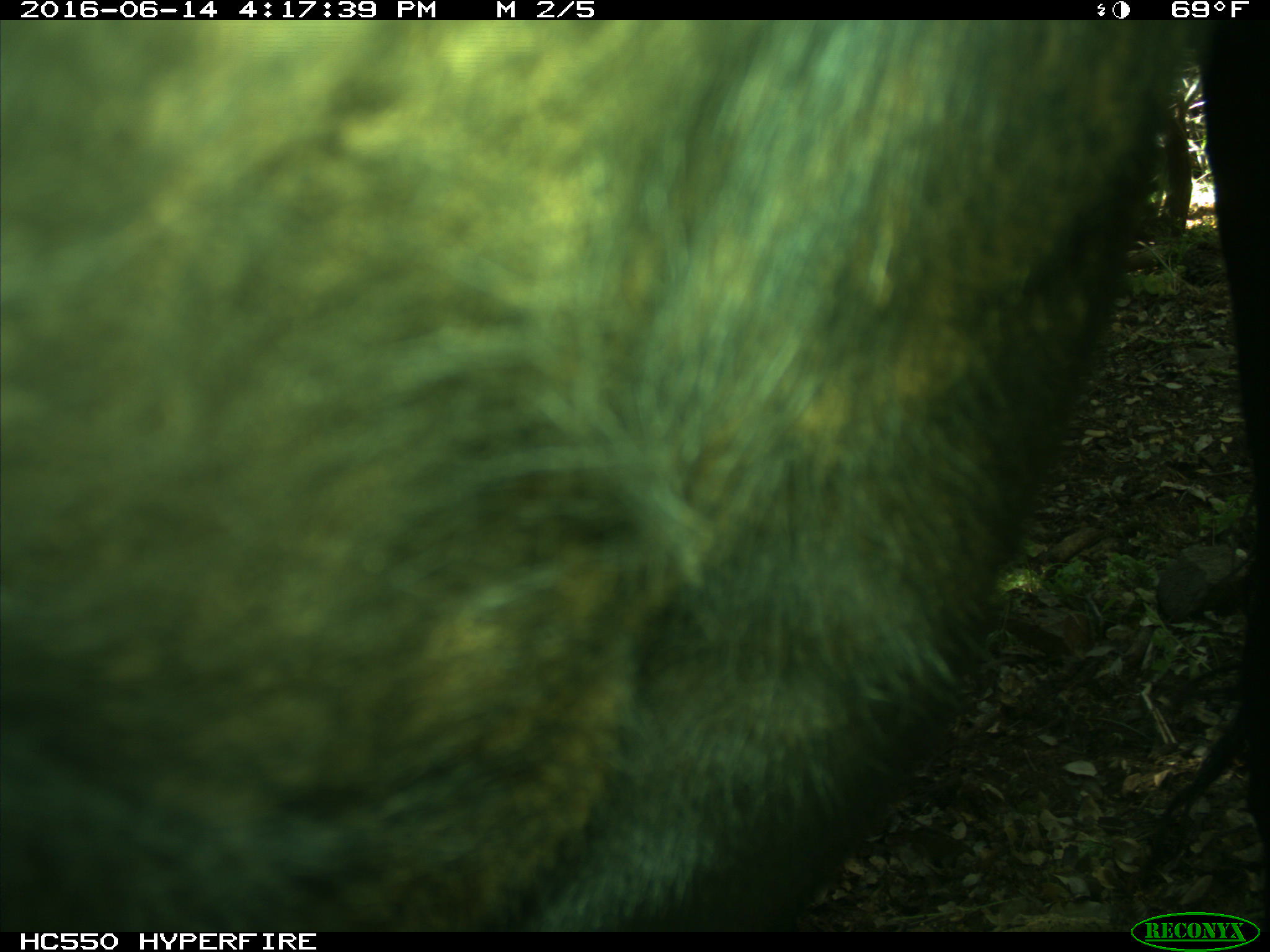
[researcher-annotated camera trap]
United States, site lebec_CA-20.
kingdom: Animalia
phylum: Chordata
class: Mammalia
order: Artiodactyla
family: Bovidae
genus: Bos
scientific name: Bos taurus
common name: domestic cow